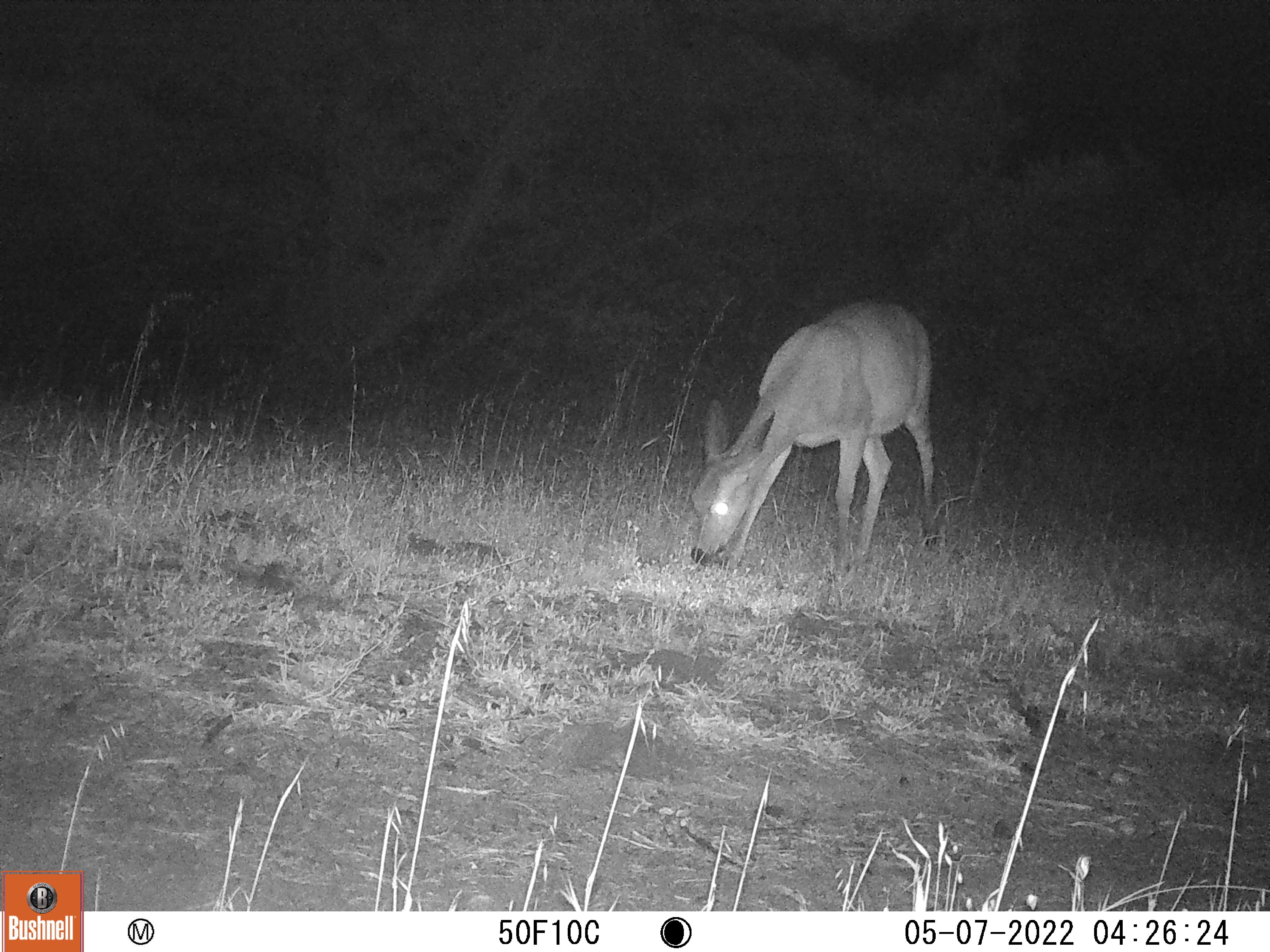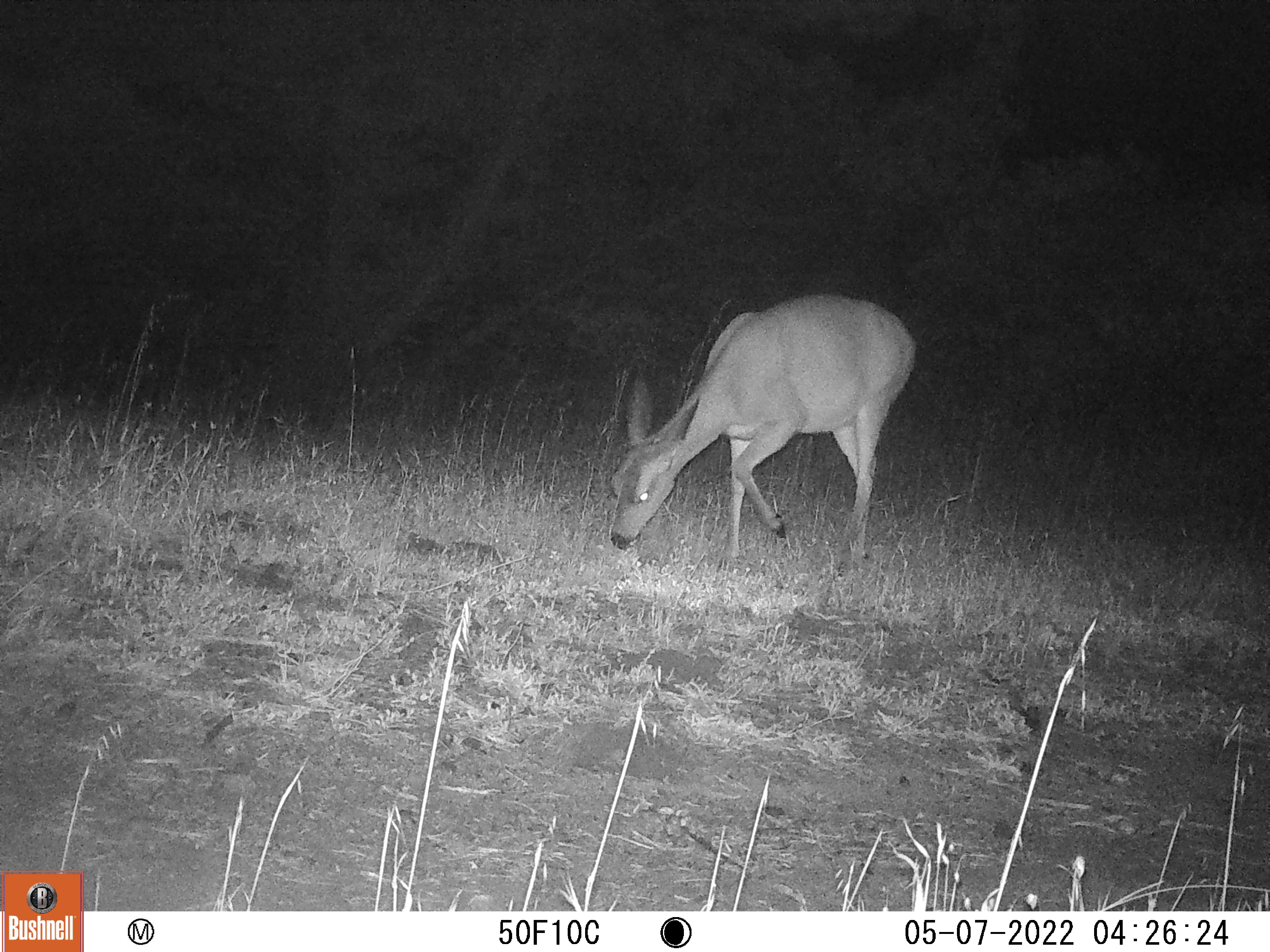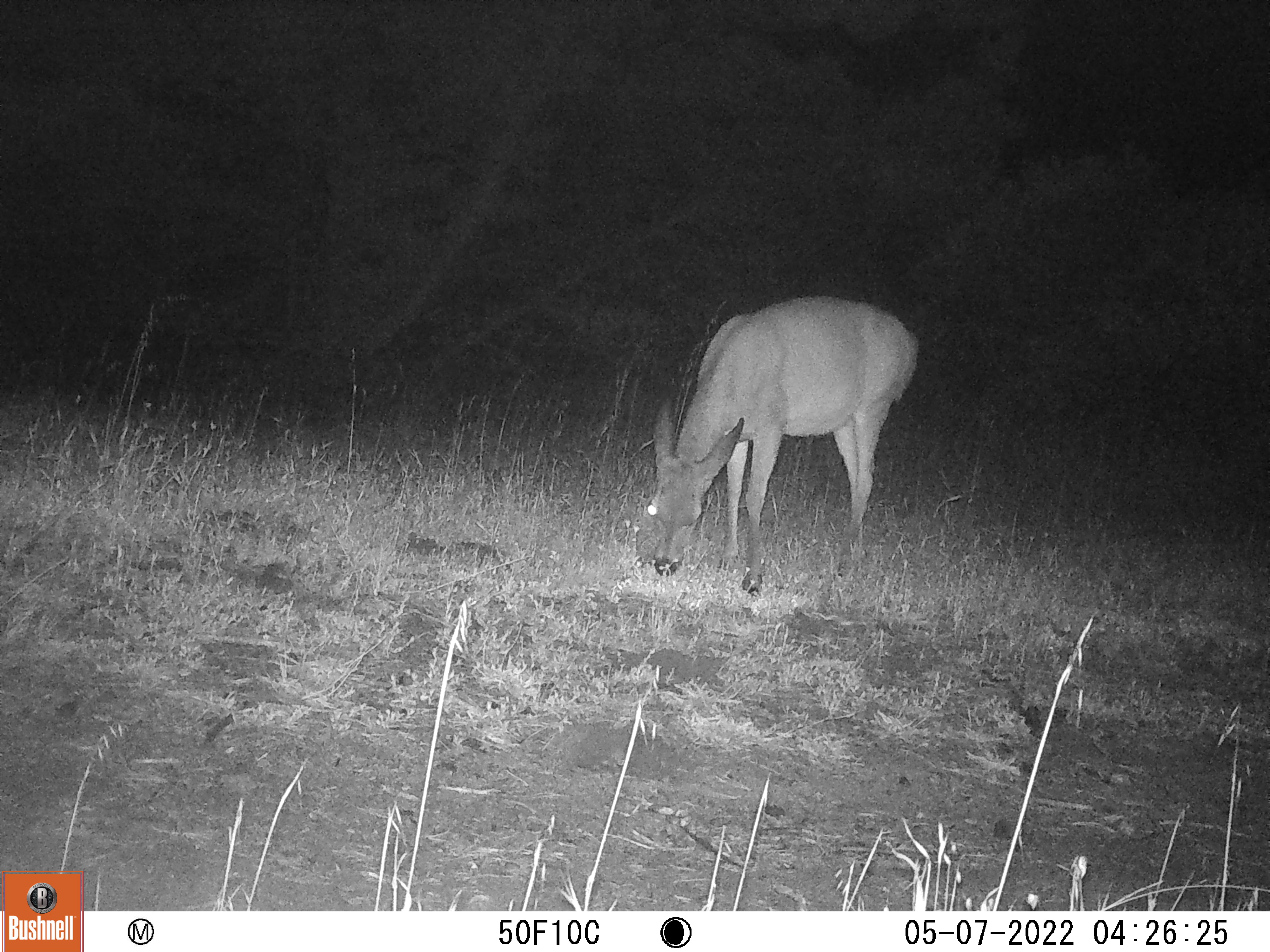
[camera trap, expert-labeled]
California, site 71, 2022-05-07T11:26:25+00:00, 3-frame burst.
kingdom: Animalia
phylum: Chordata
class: Mammalia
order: Artiodactyla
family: Cervidae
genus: Odocoileus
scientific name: Odocoileus hemionus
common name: mule deer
Mule deer (Odocoileus hemionus).